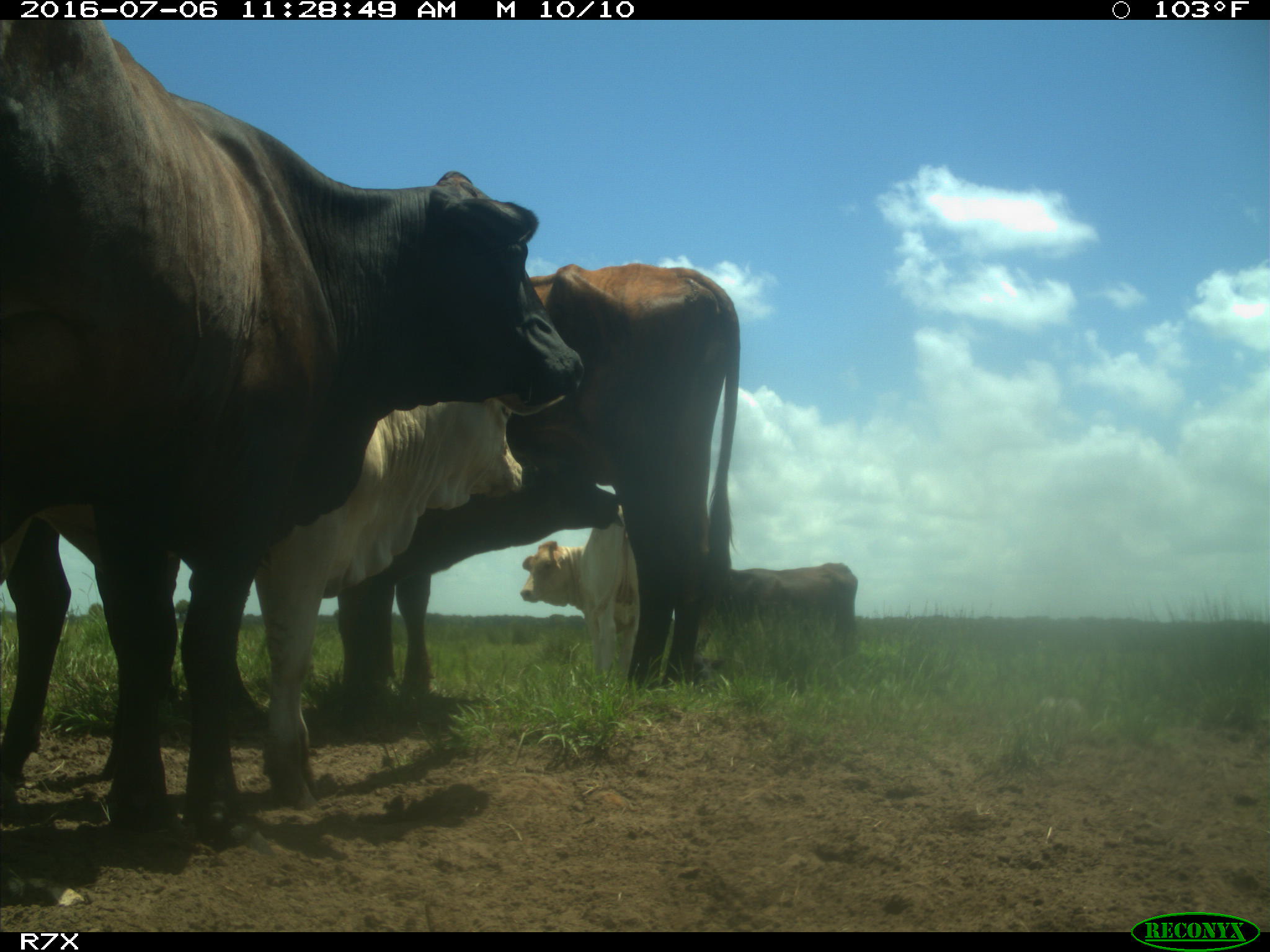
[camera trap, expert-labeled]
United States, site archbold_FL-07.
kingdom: Animalia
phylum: Chordata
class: Mammalia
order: Artiodactyla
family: Bovidae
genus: Bos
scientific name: Bos taurus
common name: domestic cow